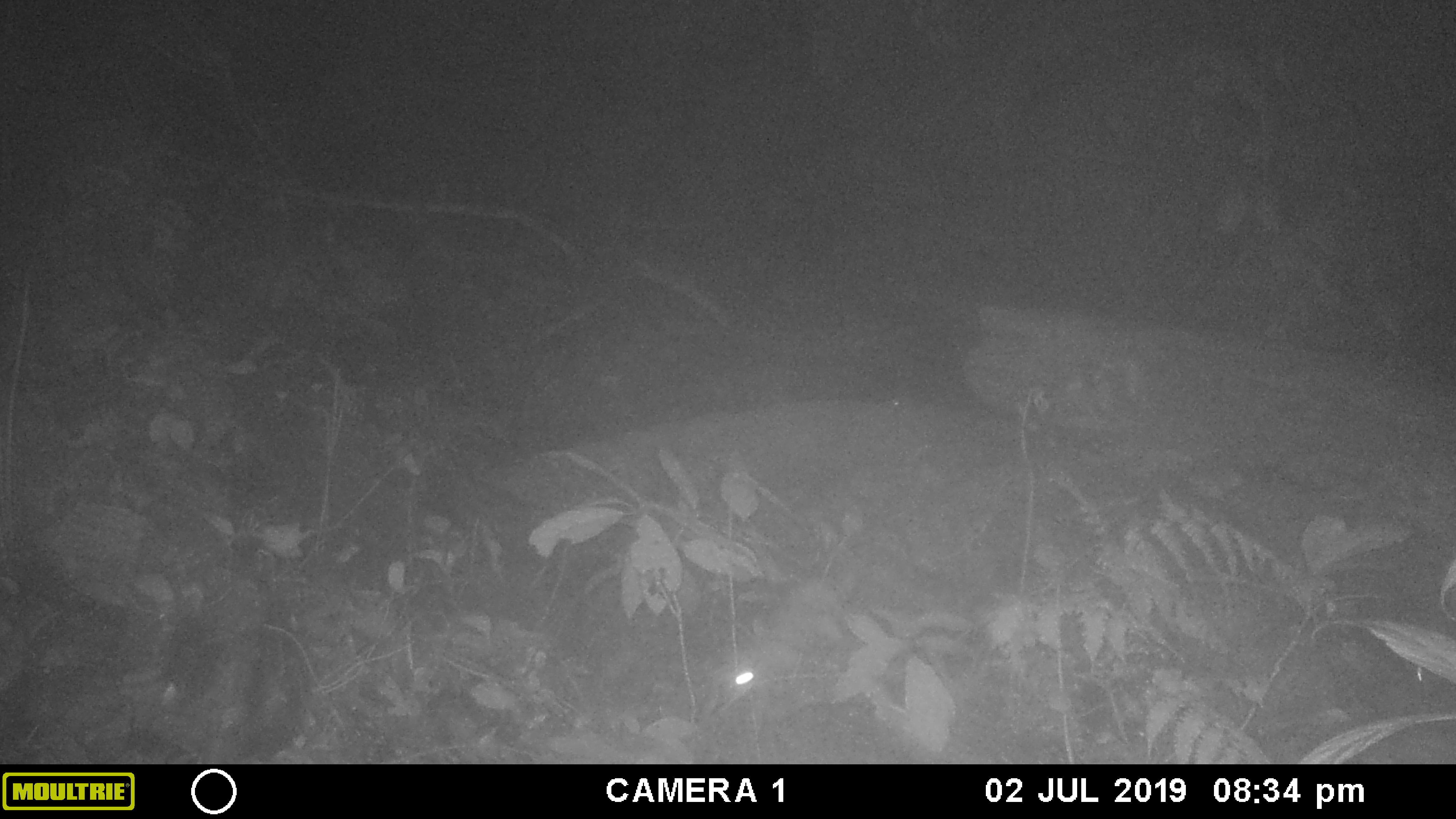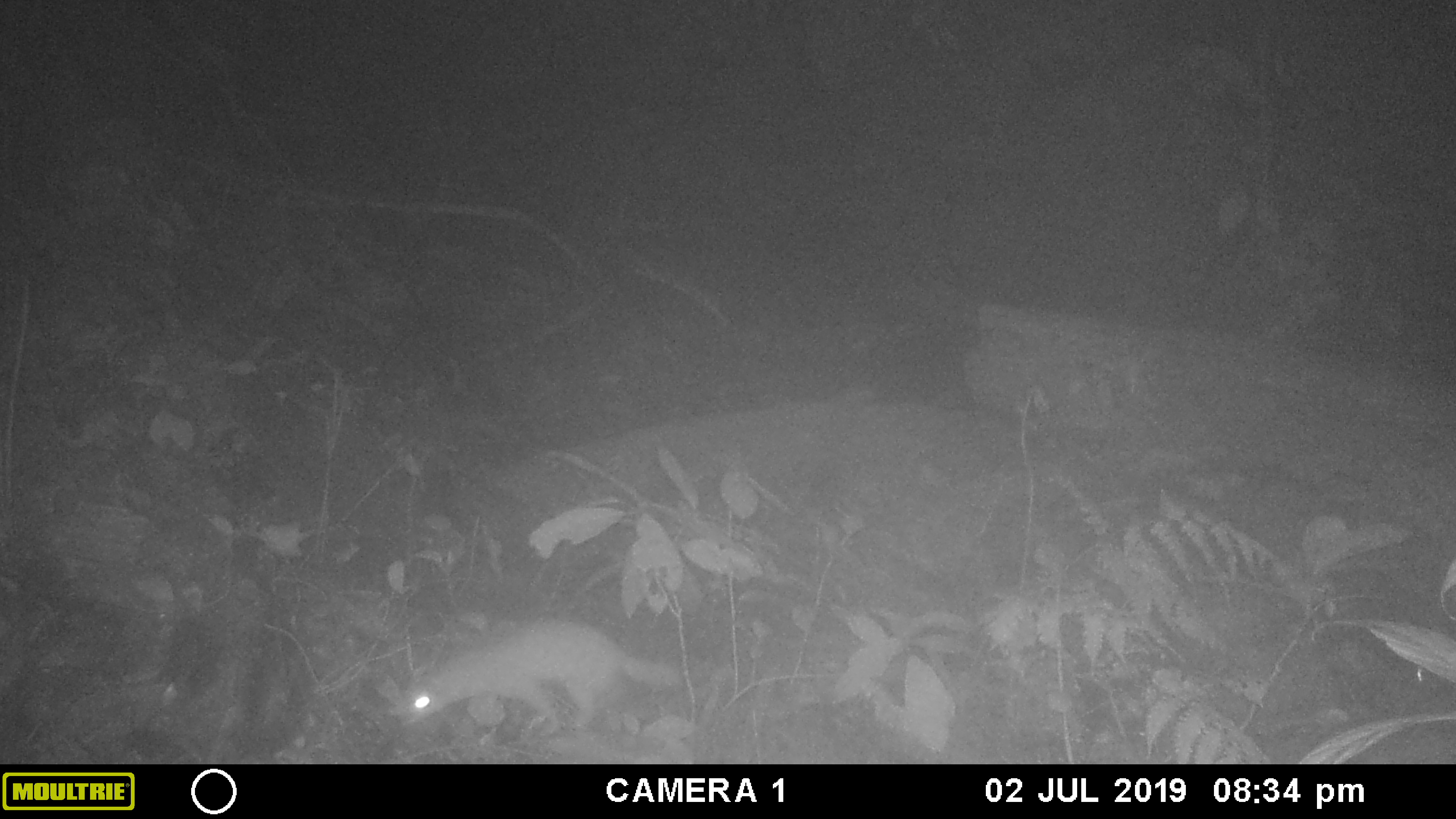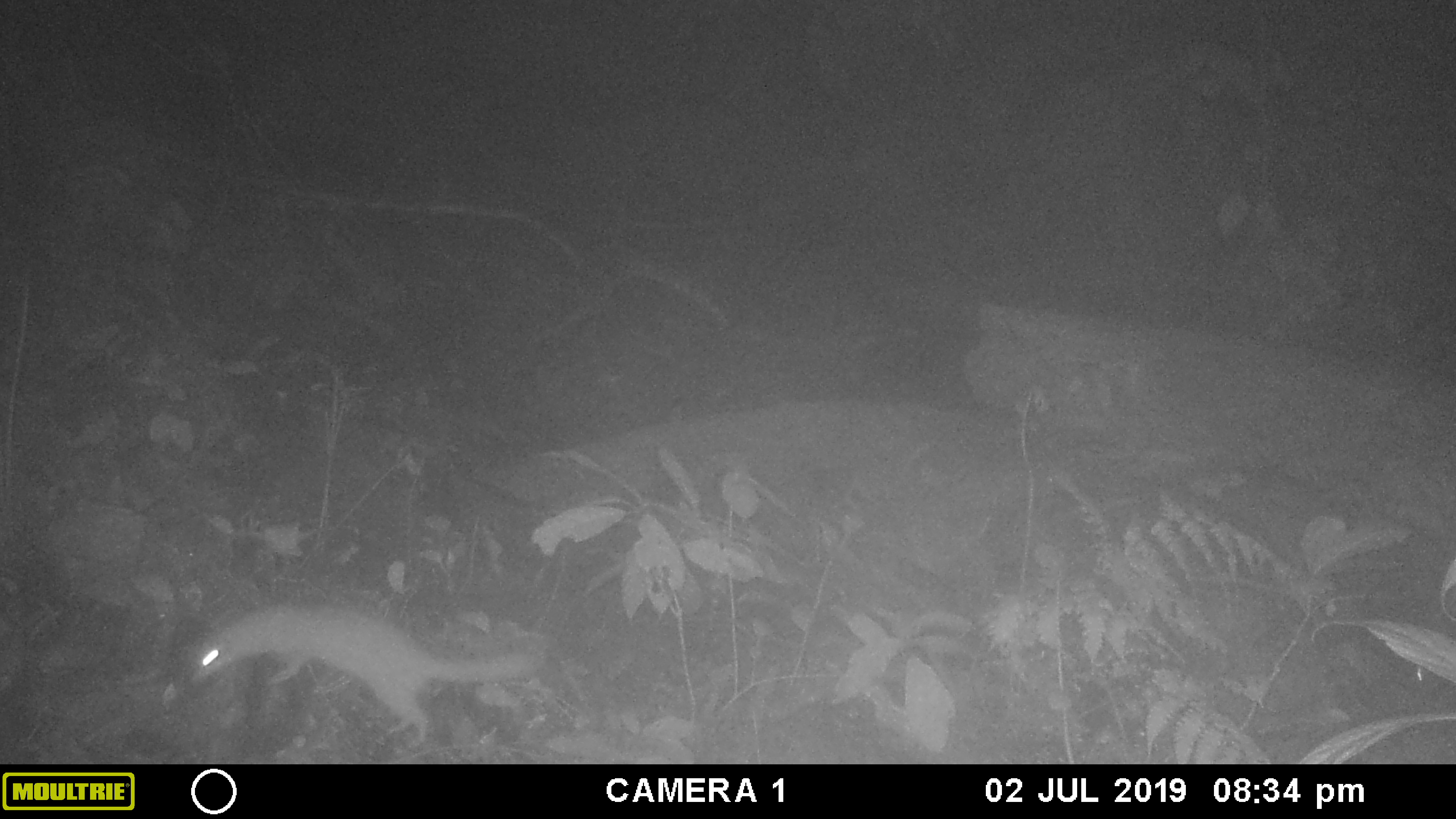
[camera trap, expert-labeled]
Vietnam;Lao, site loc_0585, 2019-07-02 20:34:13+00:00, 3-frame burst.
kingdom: Animalia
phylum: Chordata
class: Mammalia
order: Carnivora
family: Mustelidae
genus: Melogale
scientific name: Melogale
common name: ferret badger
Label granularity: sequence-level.